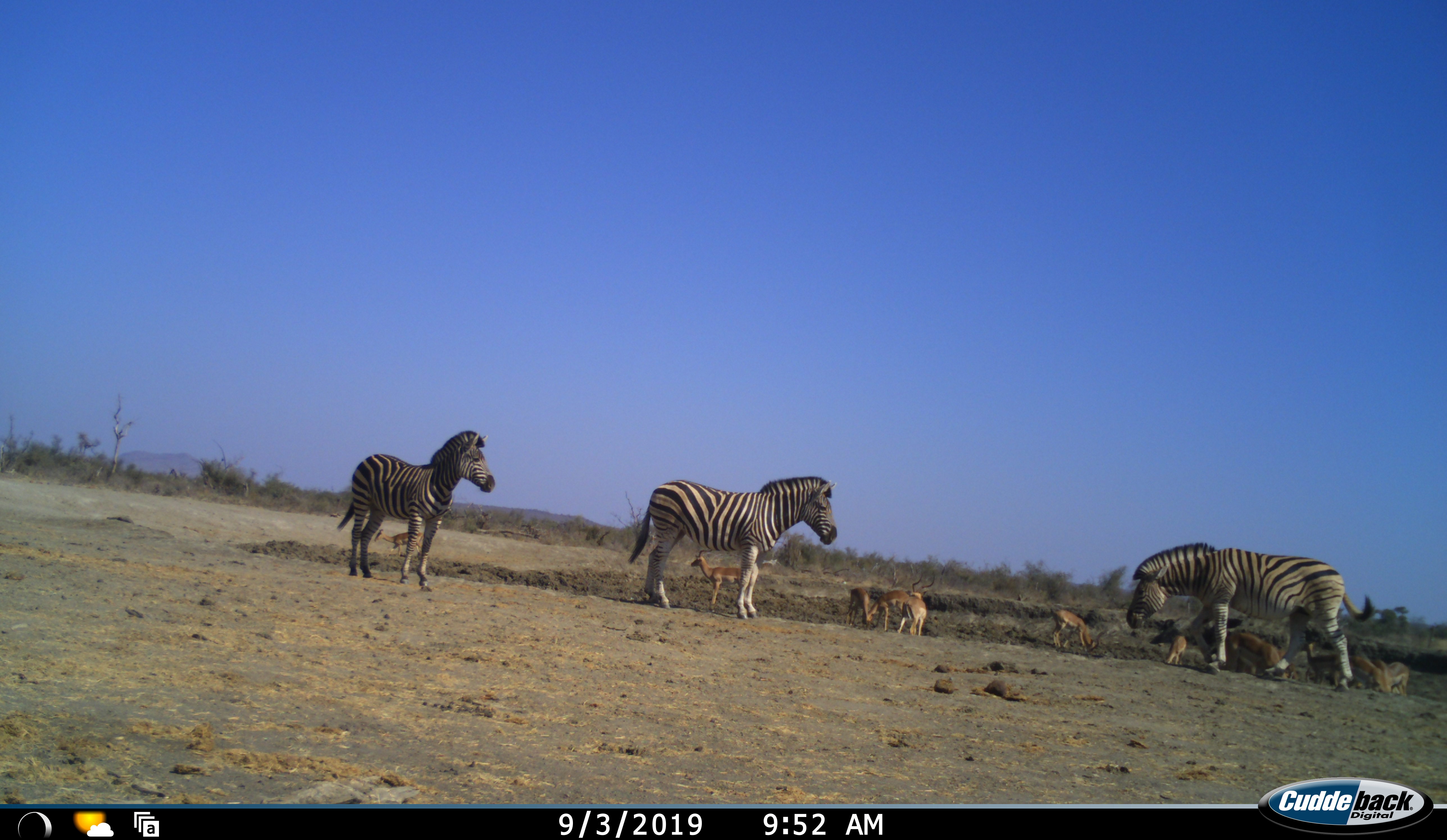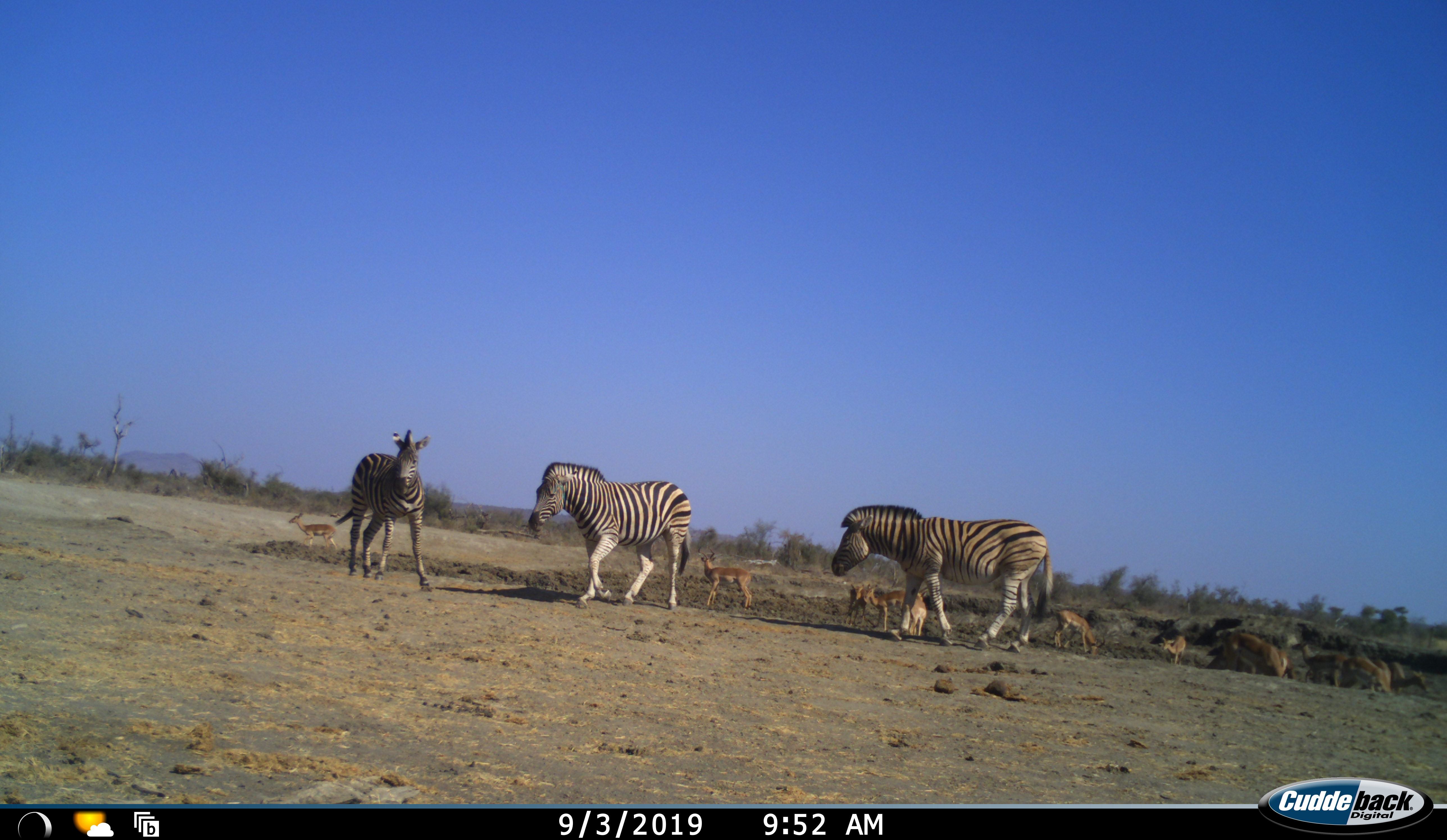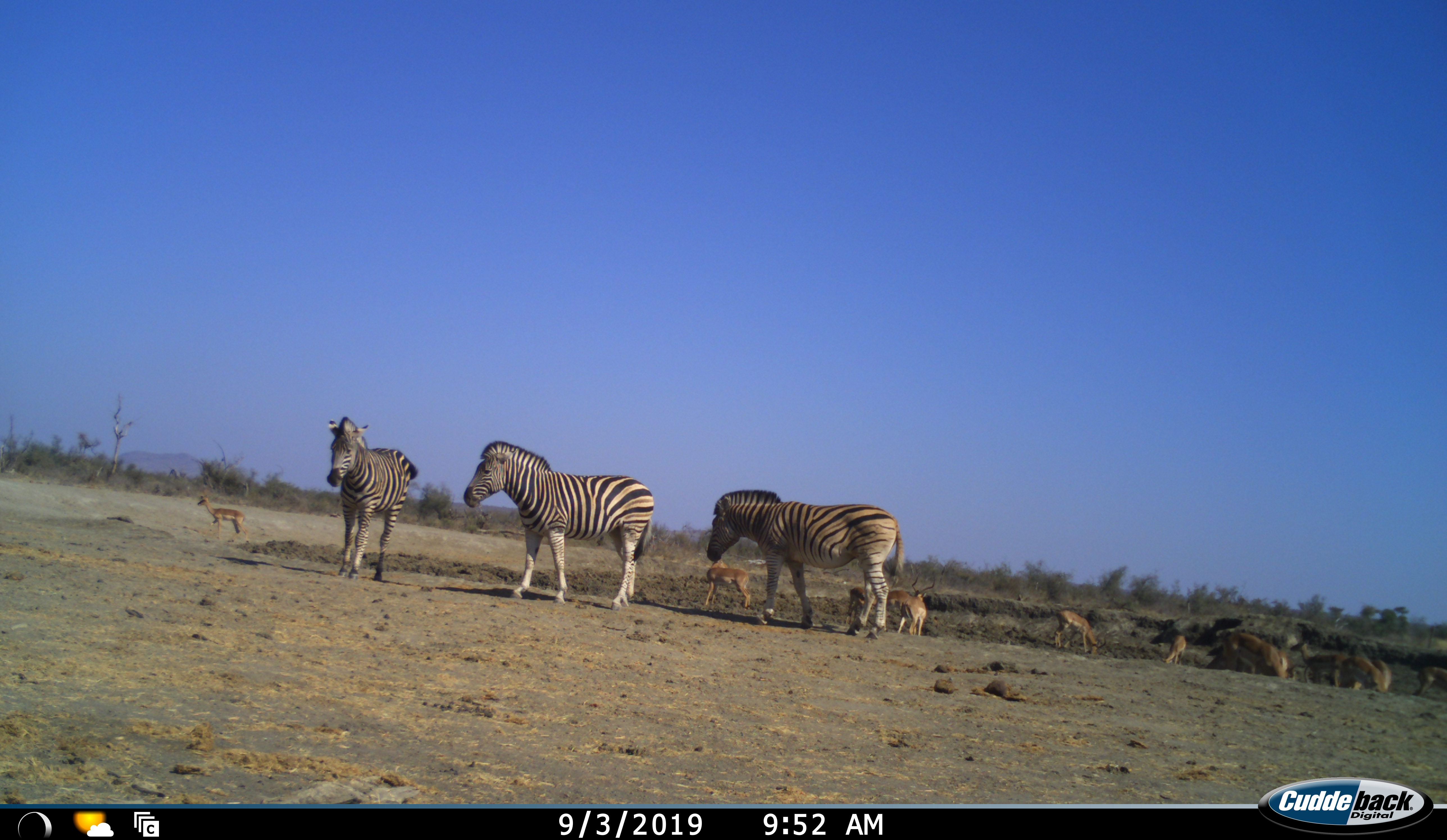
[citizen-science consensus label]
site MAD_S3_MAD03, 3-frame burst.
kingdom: Animalia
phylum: Chordata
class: Mammalia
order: Artiodactyla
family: Bovidae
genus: Aepyceros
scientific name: Aepyceros melampus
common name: impala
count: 10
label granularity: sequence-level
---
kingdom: Animalia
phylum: Chordata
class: Mammalia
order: Perissodactyla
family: Equidae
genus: Equus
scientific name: Equus quagga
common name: plains zebra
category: zebraplains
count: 3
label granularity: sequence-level